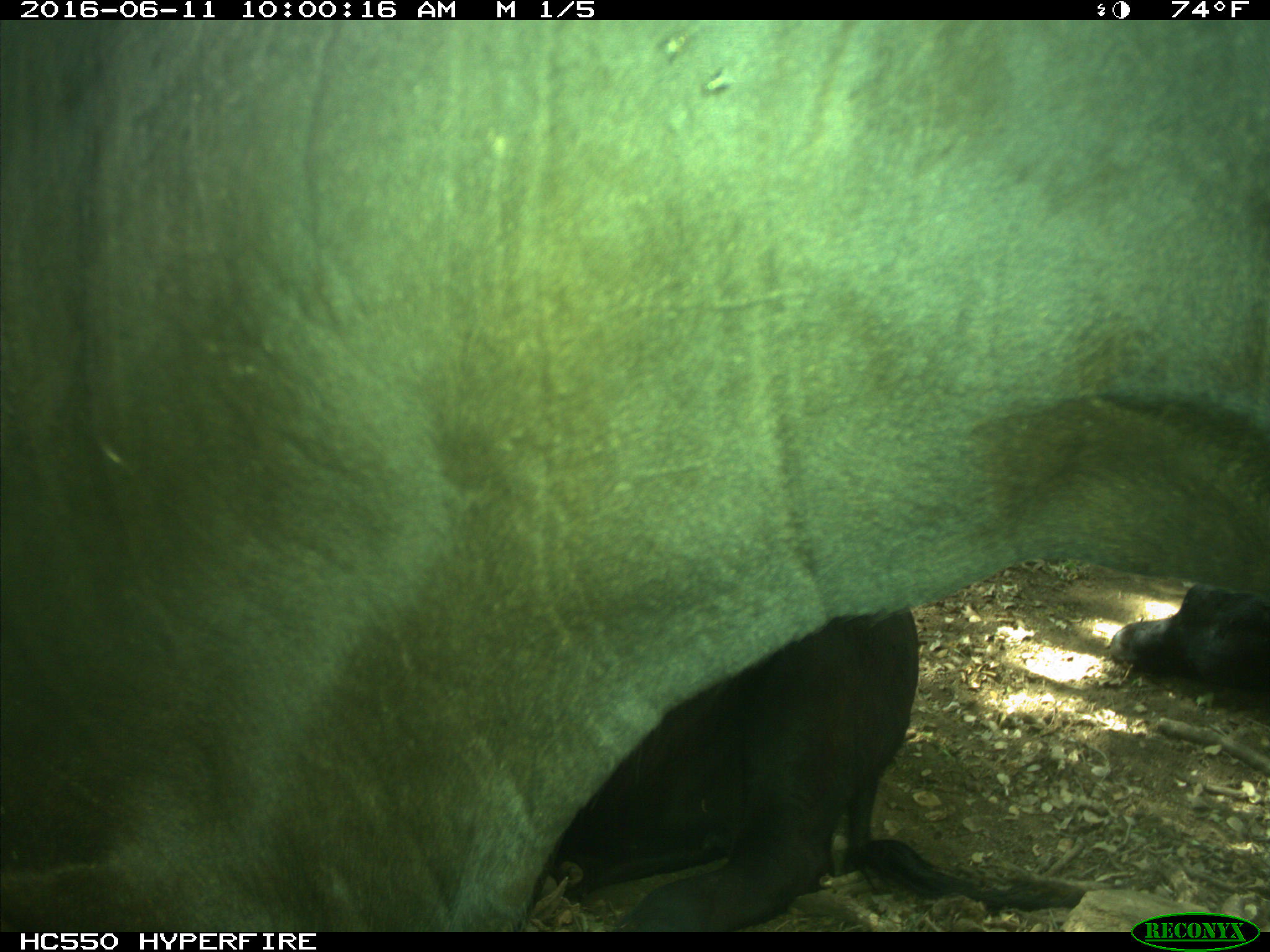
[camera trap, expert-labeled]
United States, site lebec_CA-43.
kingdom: Animalia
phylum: Chordata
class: Mammalia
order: Artiodactyla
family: Bovidae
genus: Bos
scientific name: Bos taurus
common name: domestic cow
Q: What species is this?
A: Bos taurus (domestic cow).